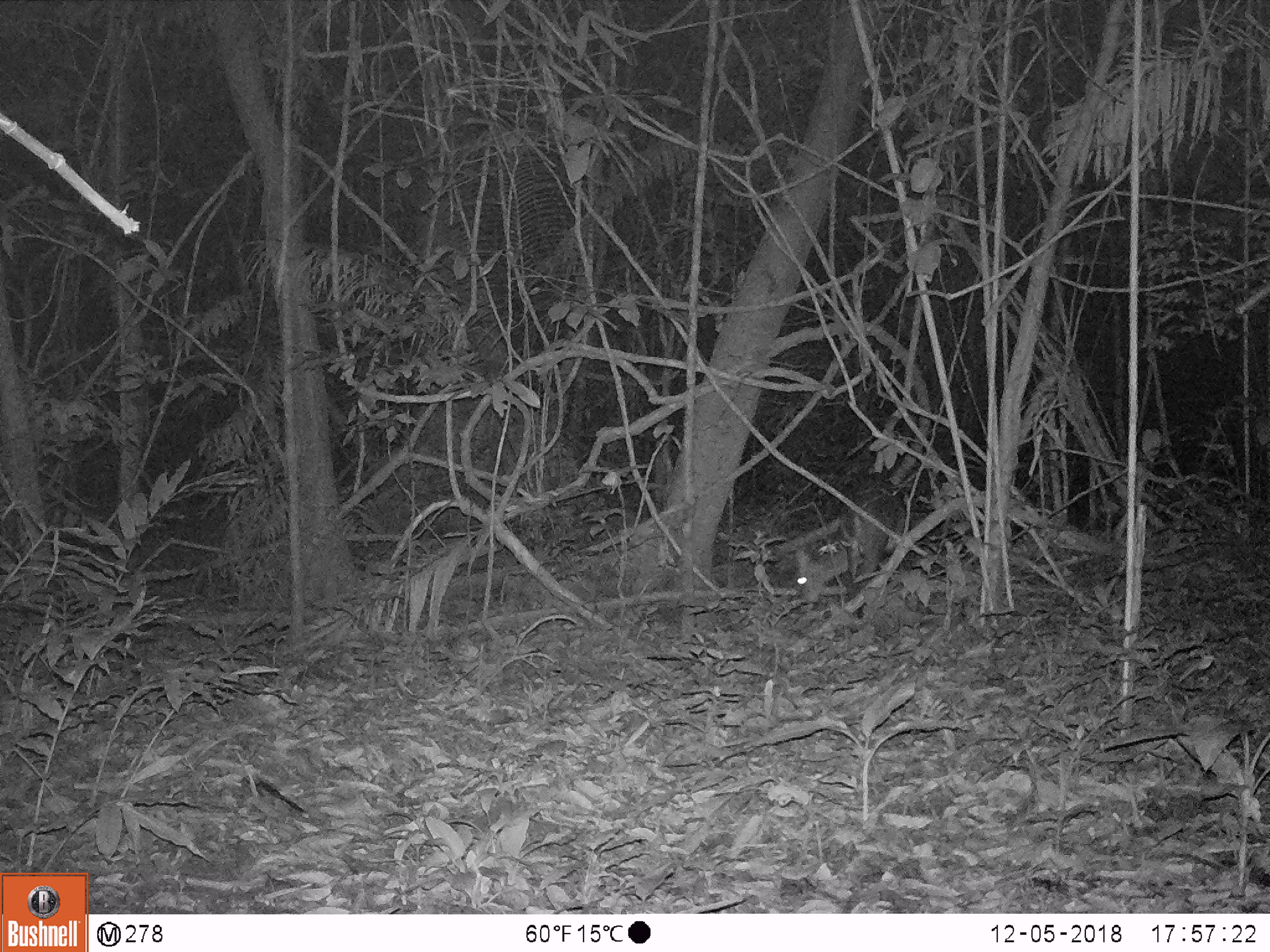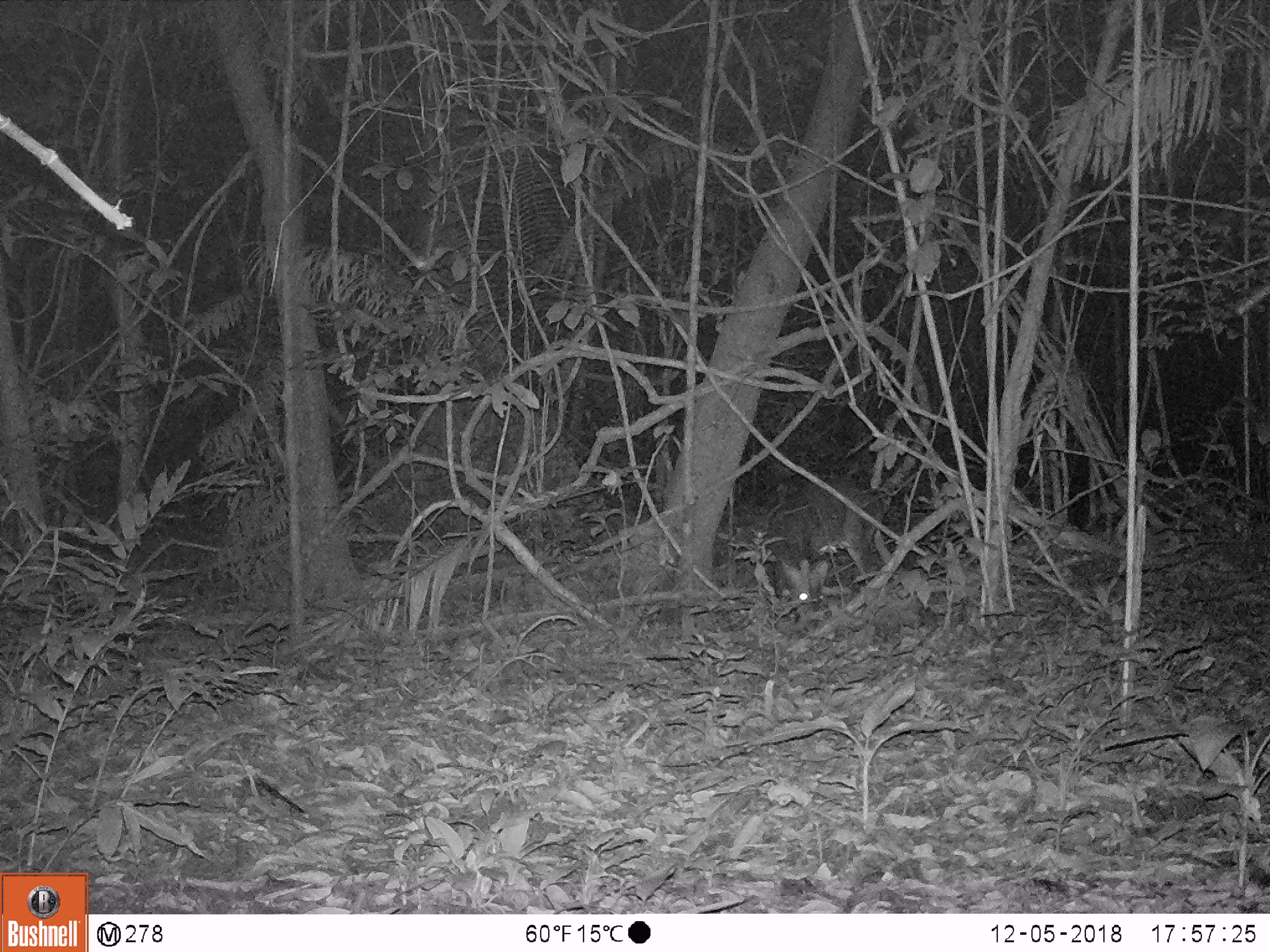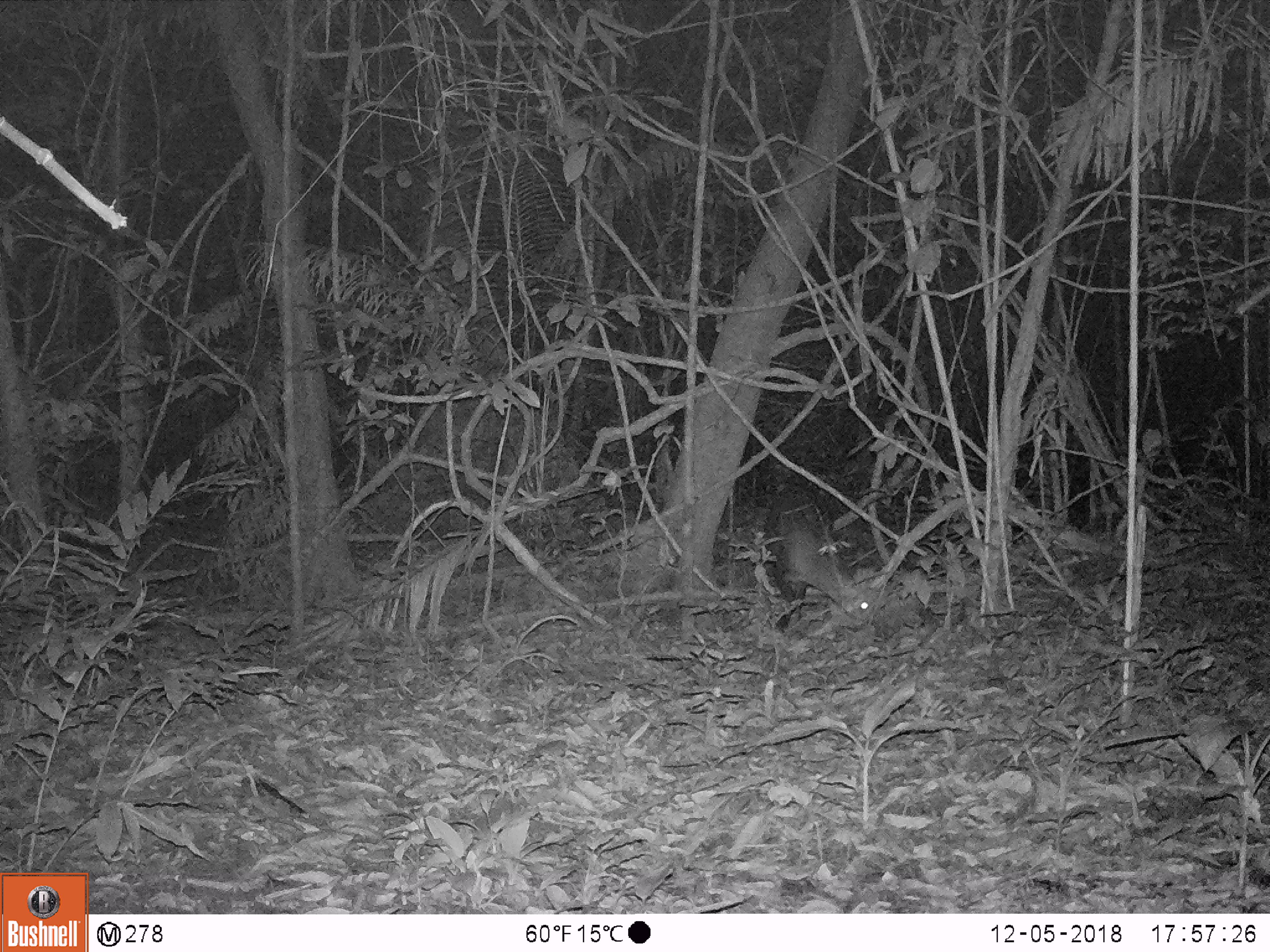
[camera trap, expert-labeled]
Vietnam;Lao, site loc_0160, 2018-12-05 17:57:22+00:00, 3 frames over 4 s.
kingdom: Animalia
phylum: Chordata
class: Mammalia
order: Artiodactyla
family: Cervidae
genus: Muntiacus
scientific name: Muntiacus vuquangensis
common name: large-antlered muntjac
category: large antlered muntjac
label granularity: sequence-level